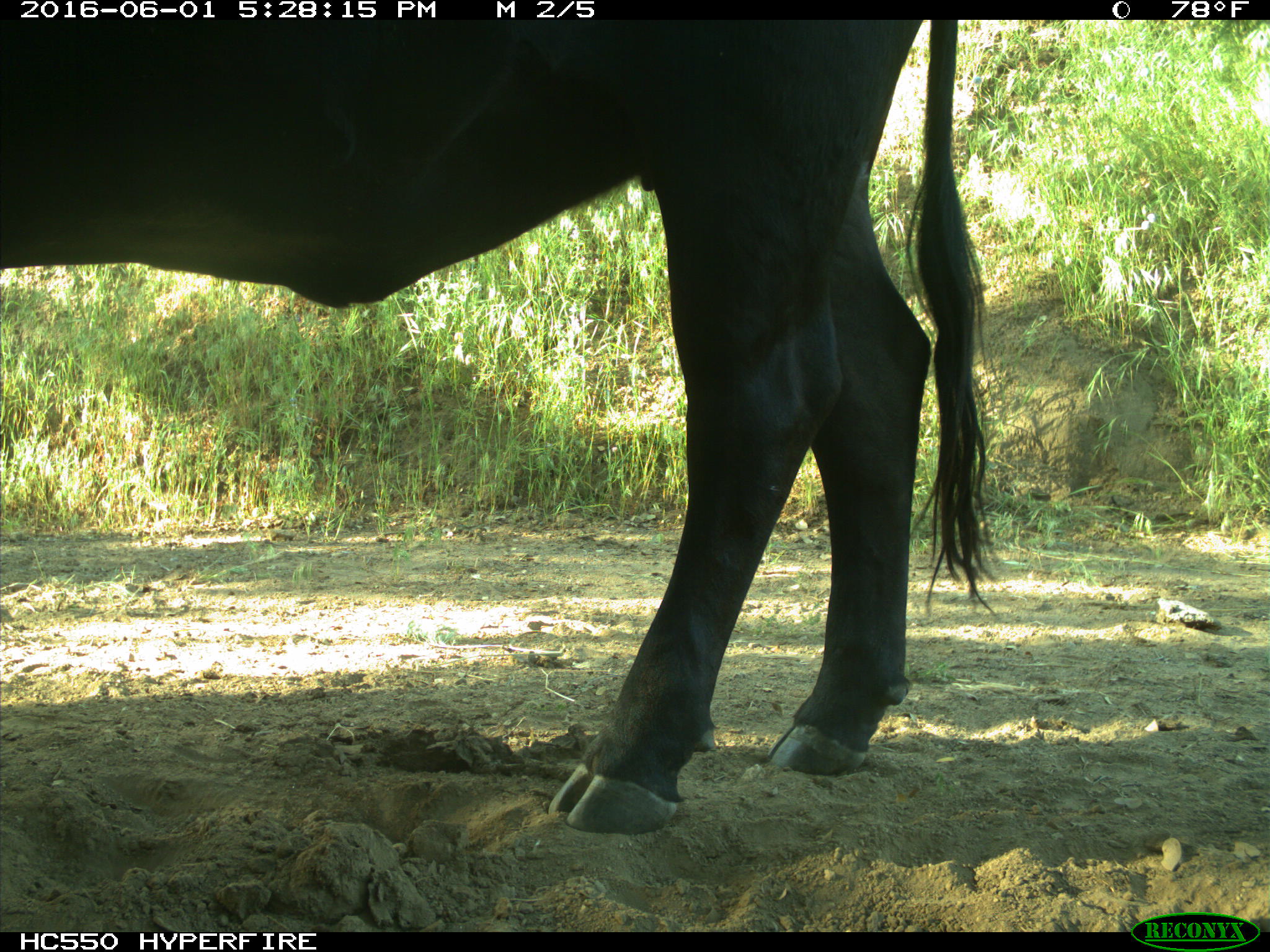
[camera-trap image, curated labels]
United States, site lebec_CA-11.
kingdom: Animalia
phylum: Chordata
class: Mammalia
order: Artiodactyla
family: Bovidae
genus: Bos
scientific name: Bos taurus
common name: domestic cow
Bos taurus (domestic cow).